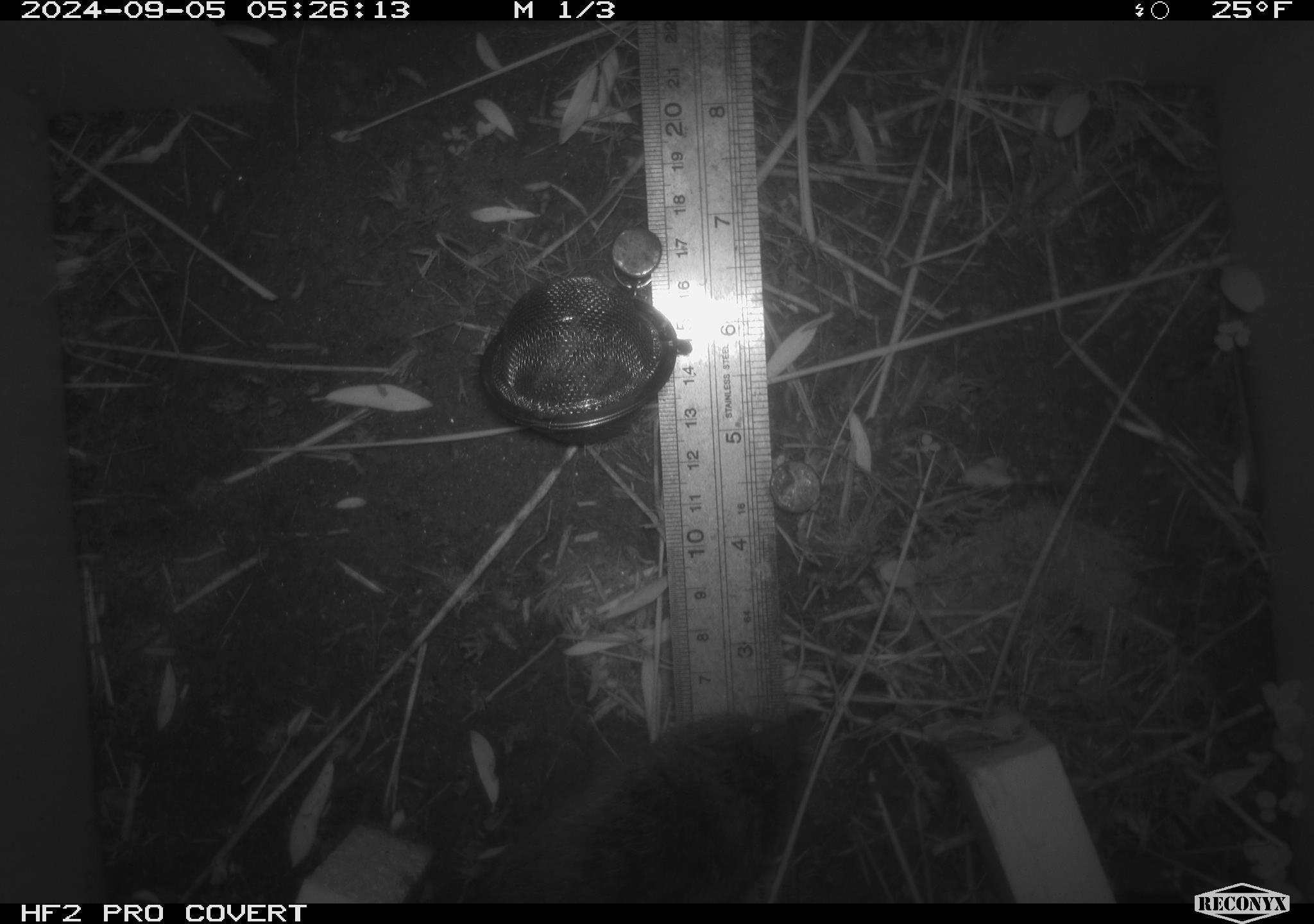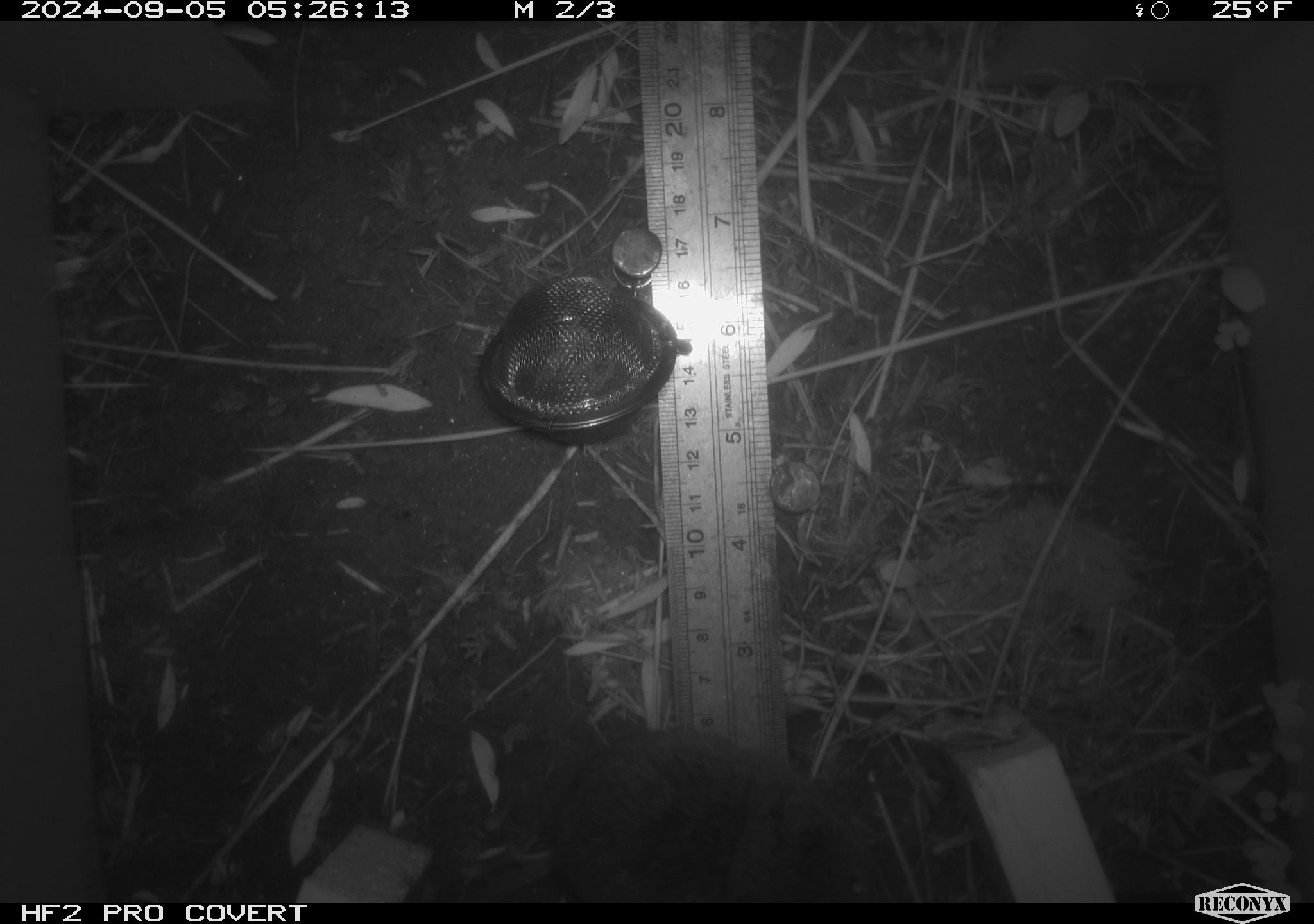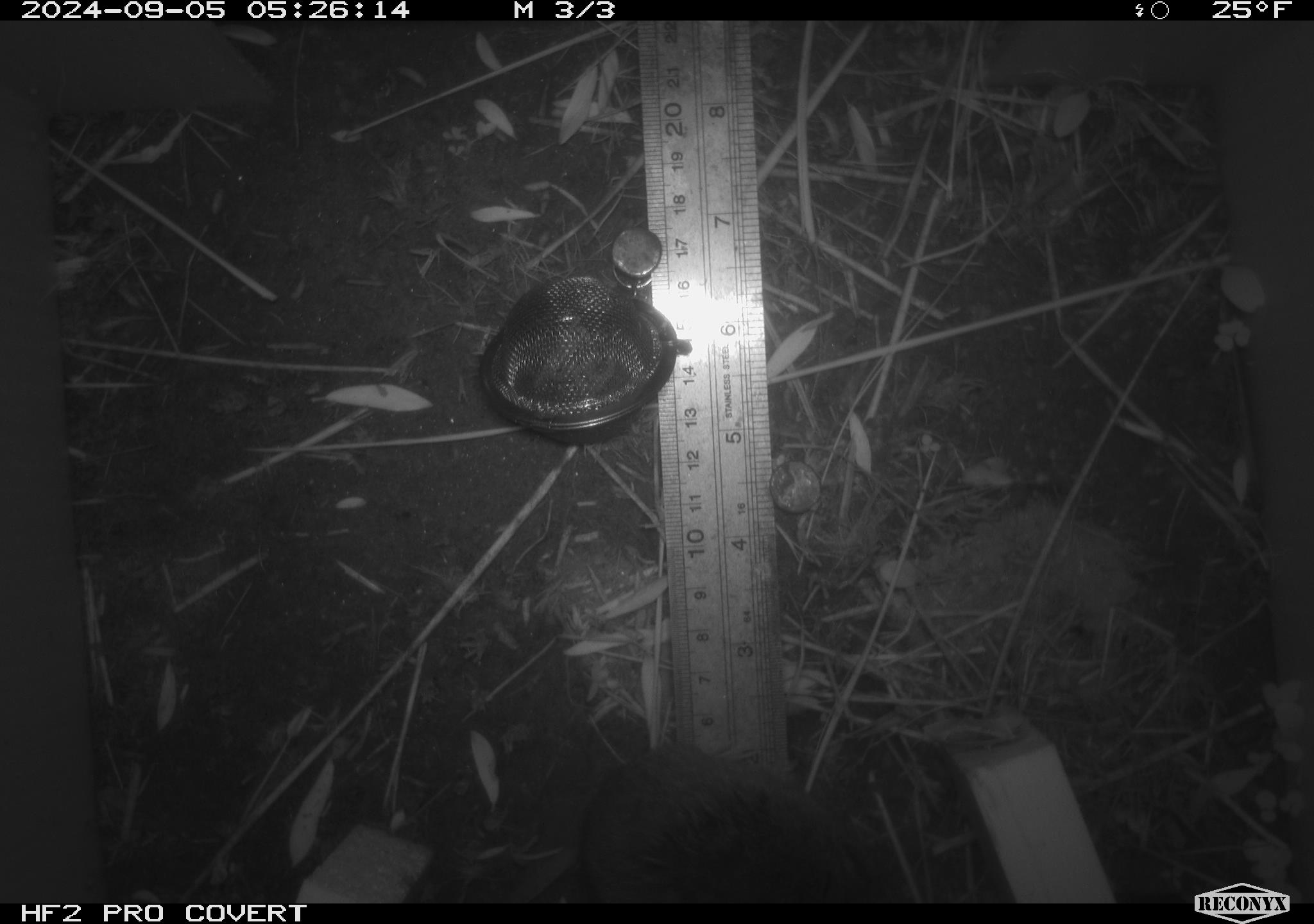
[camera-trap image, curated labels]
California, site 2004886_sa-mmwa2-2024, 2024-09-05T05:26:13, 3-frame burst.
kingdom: Animalia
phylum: Chordata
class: Mammalia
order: Rodentia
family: Cricetidae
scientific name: Arvicolinae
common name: voles, lemmings, and muskrats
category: arvicolinae subfamily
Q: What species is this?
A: Arvicolinae subfamily (voles, lemmings, and muskrats) (Arvicolinae).